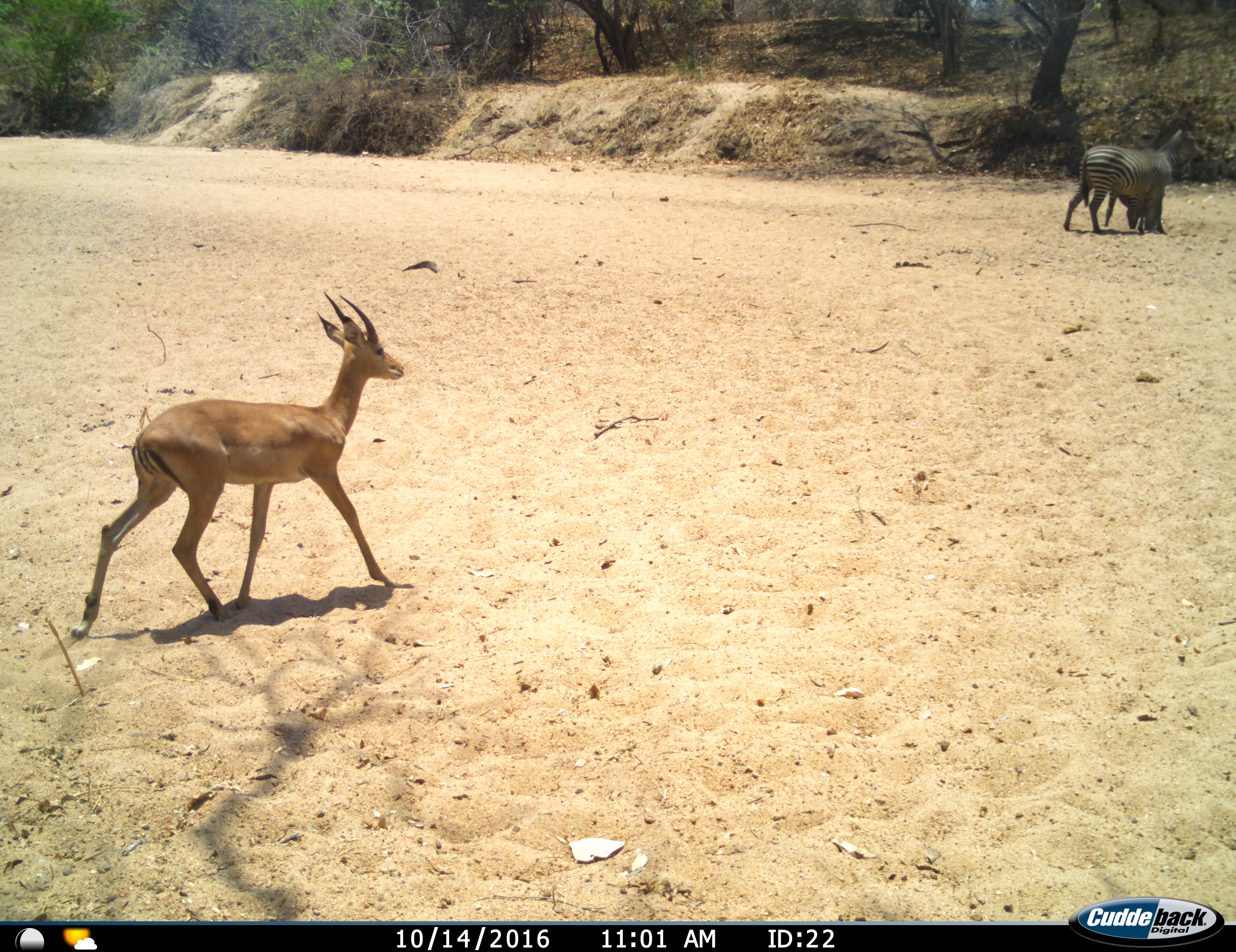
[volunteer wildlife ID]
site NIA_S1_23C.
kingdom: Animalia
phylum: Chordata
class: Mammalia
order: Artiodactyla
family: Bovidae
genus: Aepyceros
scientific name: Aepyceros melampus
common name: impala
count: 1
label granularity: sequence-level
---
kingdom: Animalia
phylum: Chordata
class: Mammalia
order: Perissodactyla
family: Equidae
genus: Equus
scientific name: Equus quagga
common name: plains zebra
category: zebraplains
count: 2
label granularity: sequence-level